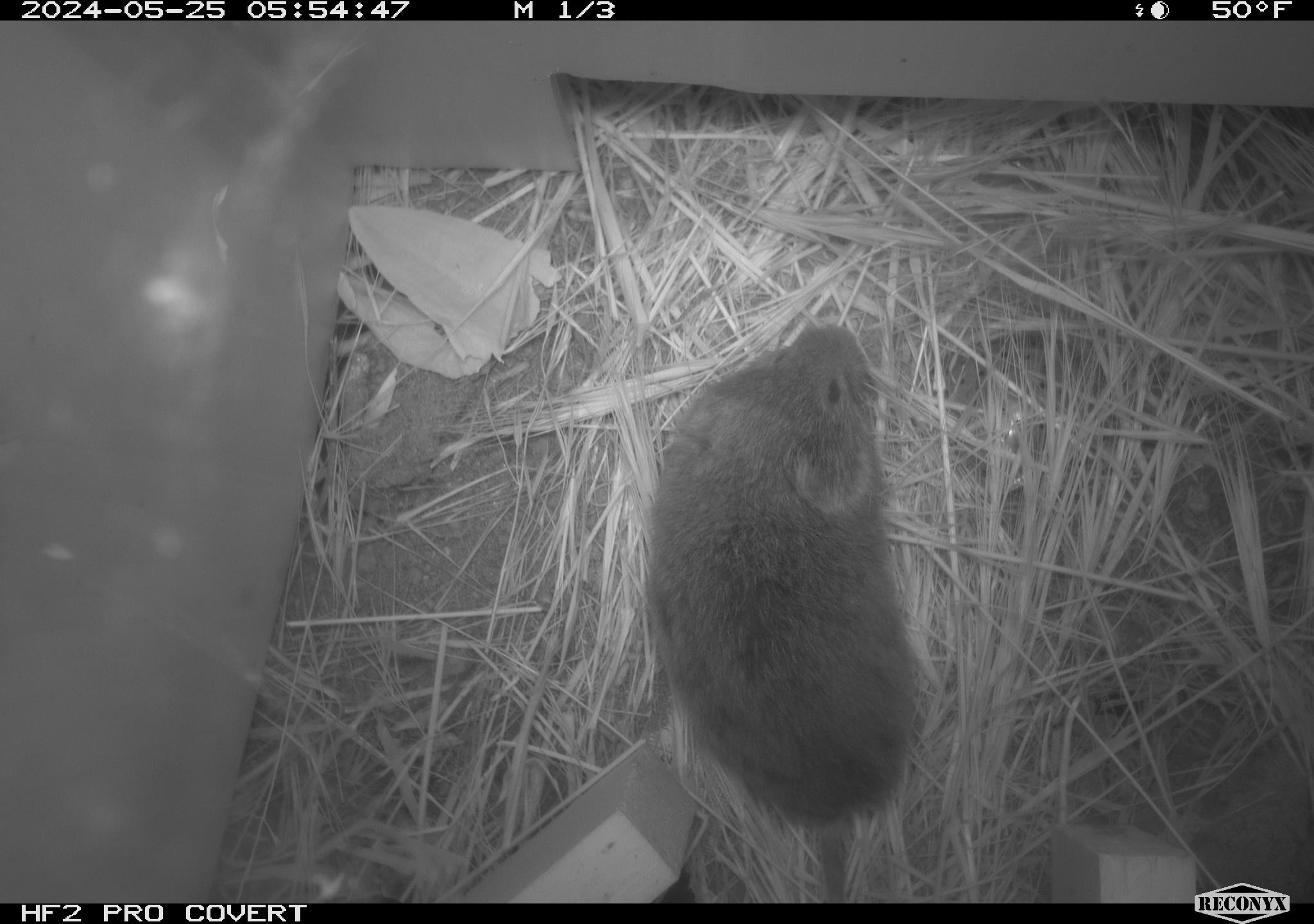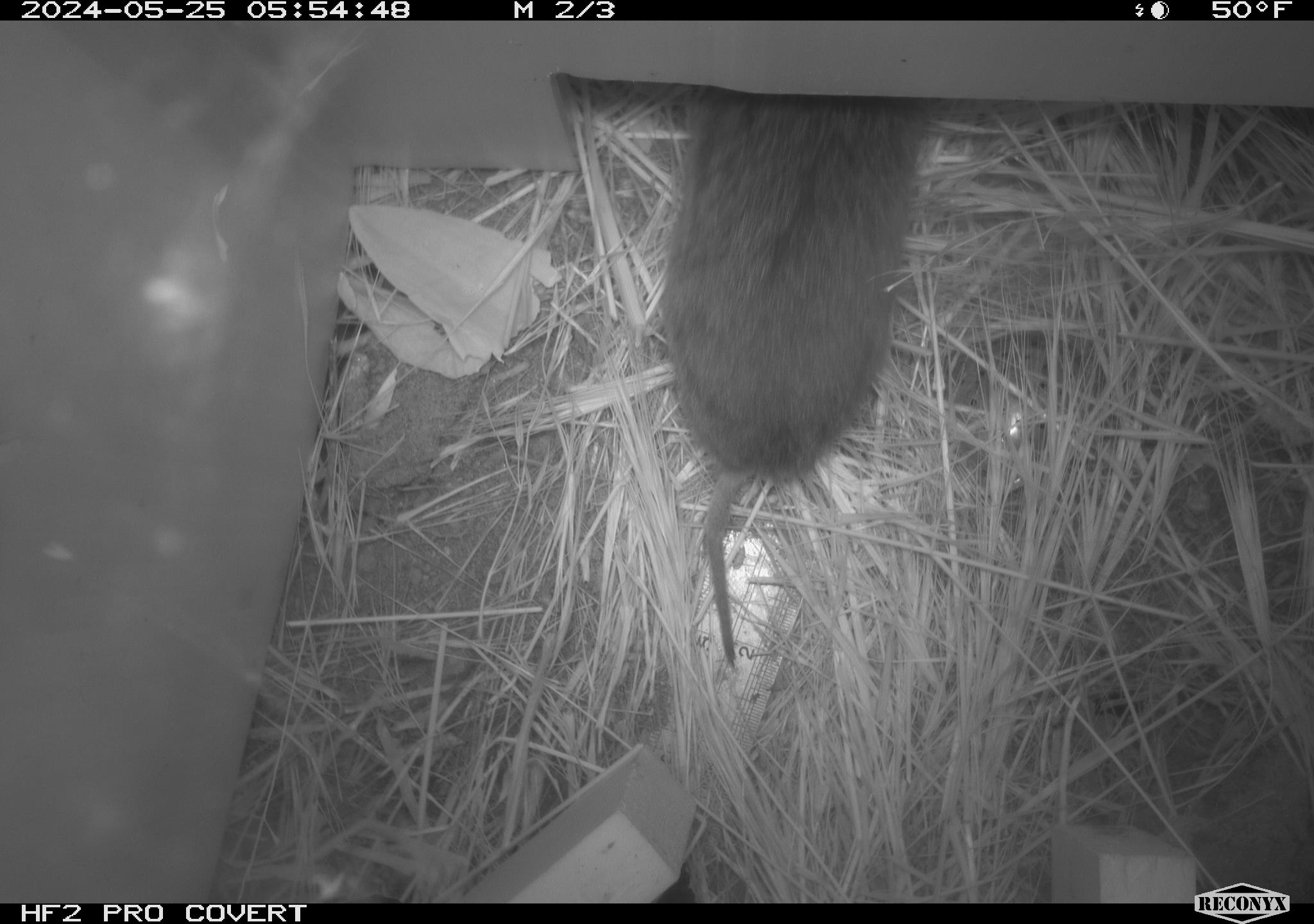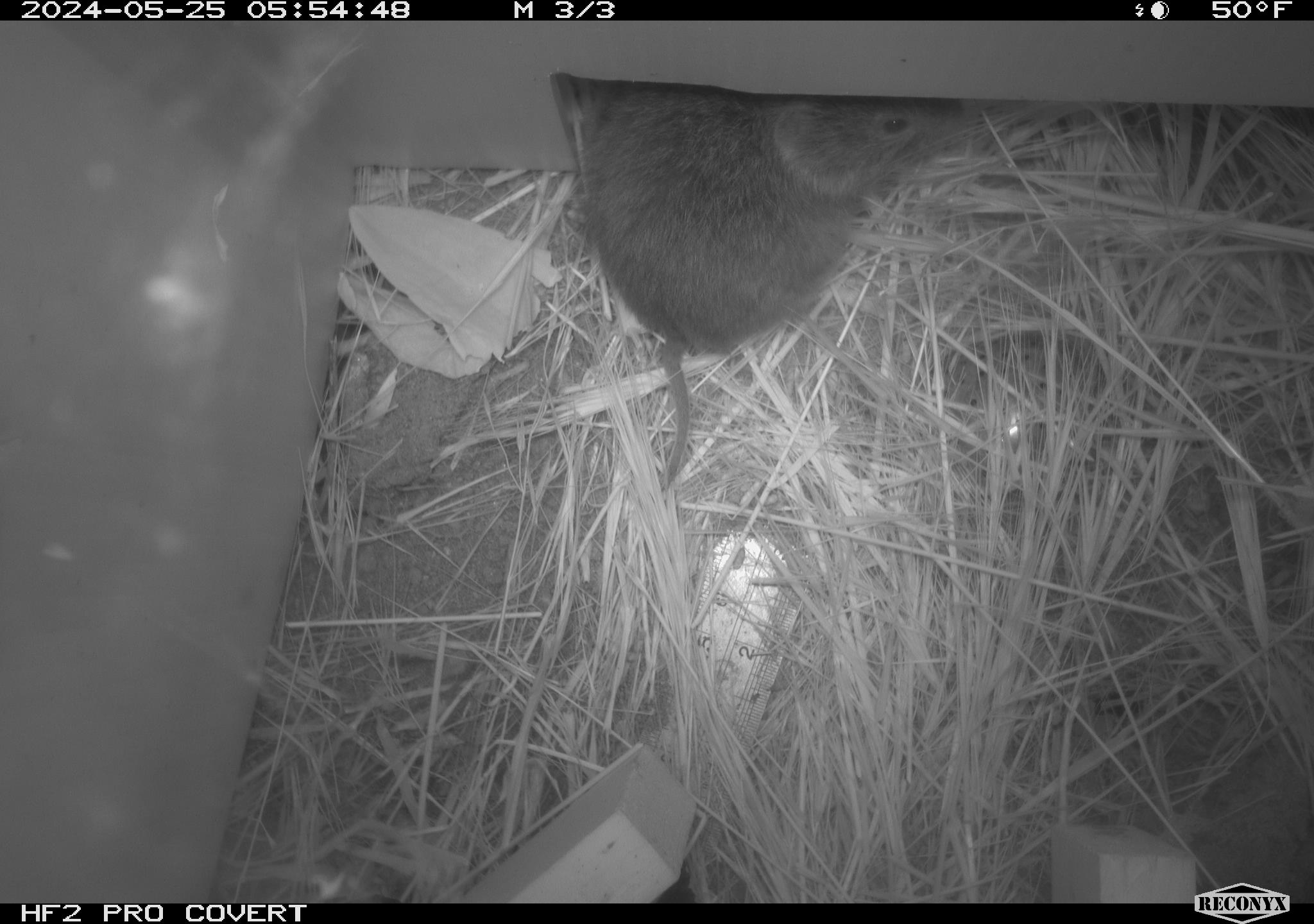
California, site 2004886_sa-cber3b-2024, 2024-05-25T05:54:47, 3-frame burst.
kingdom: Animalia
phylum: Chordata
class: Mammalia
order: Rodentia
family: Cricetidae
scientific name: Arvicolinae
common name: voles, lemmings, and muskrats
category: arvicolinae subfamily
Arvicolinae subfamily (voles, lemmings, and muskrats) (Arvicolinae).